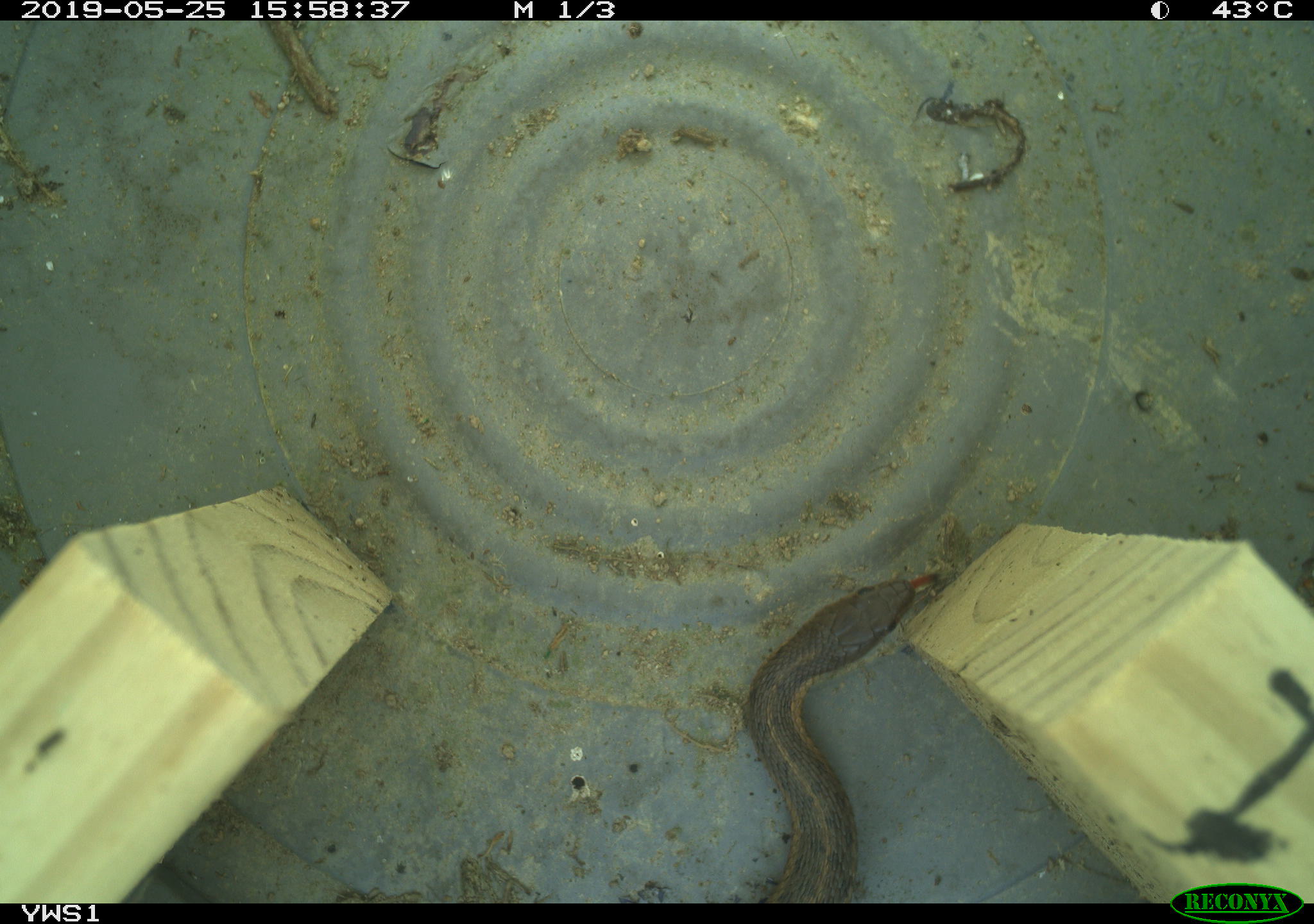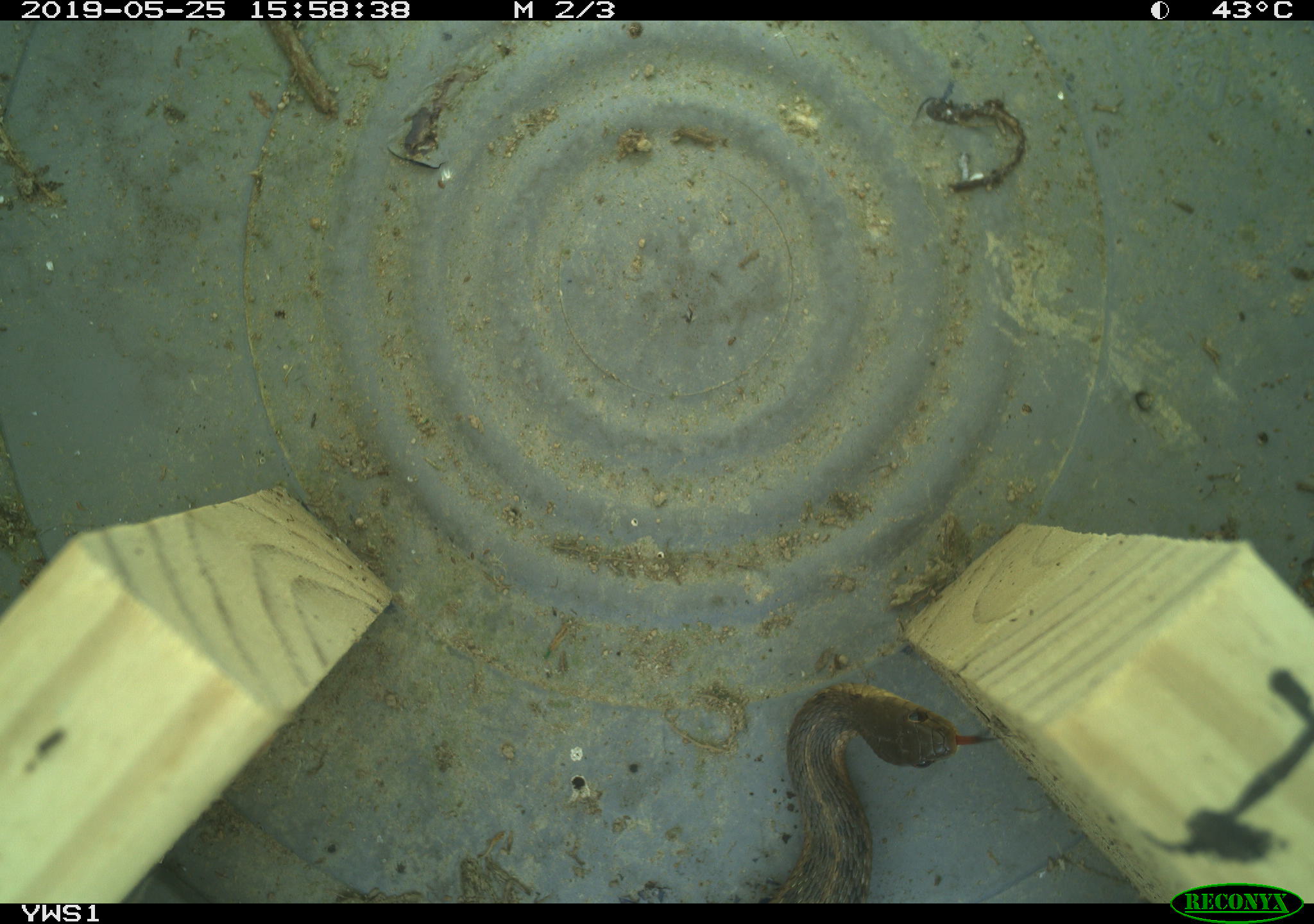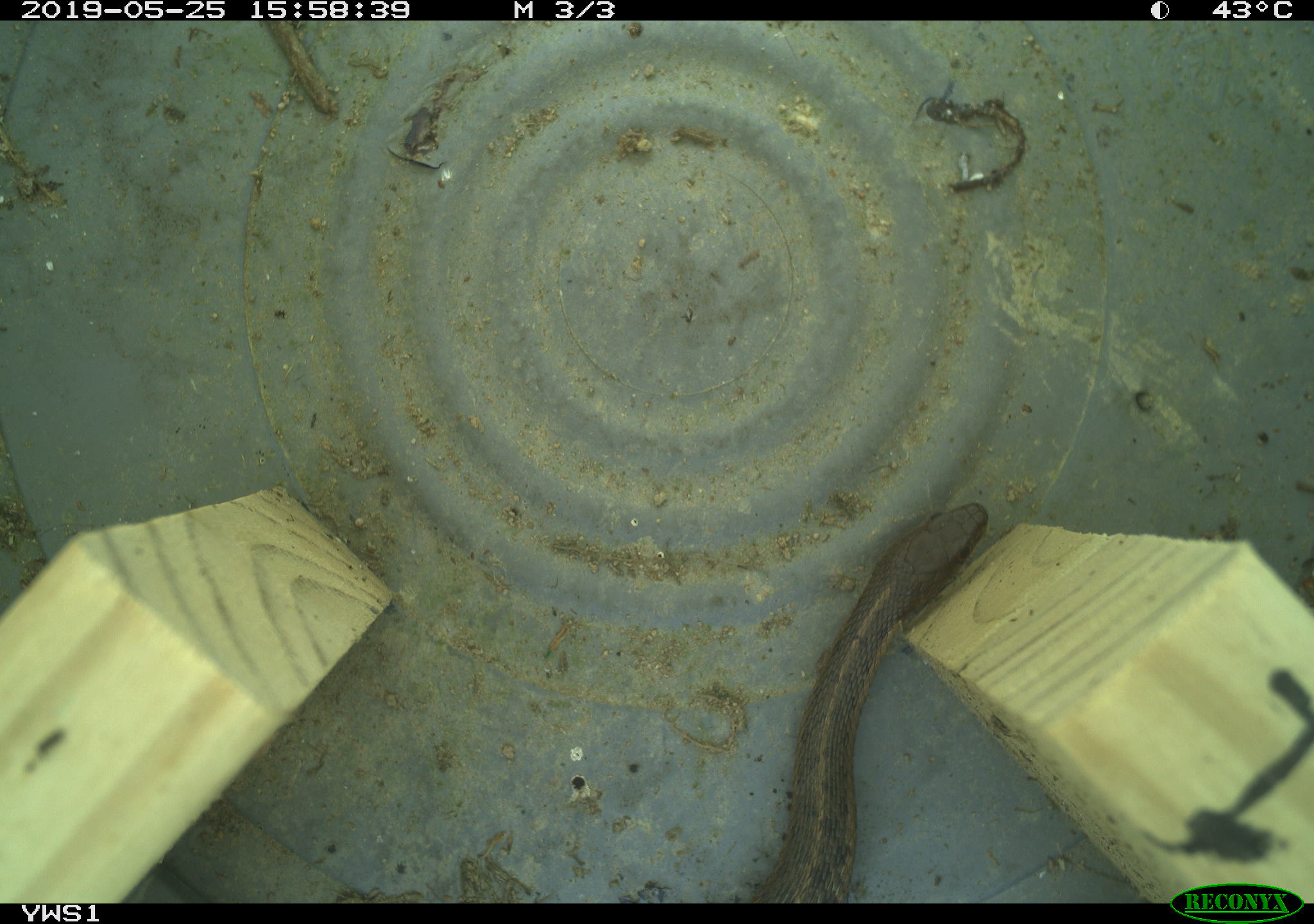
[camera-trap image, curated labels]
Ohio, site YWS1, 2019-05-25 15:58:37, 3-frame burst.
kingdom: Animalia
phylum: Chordata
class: Reptilia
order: Squamata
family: Colubridae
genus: Thamnophis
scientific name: Thamnophis sirtalis sirtalis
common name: eastern gartersnake